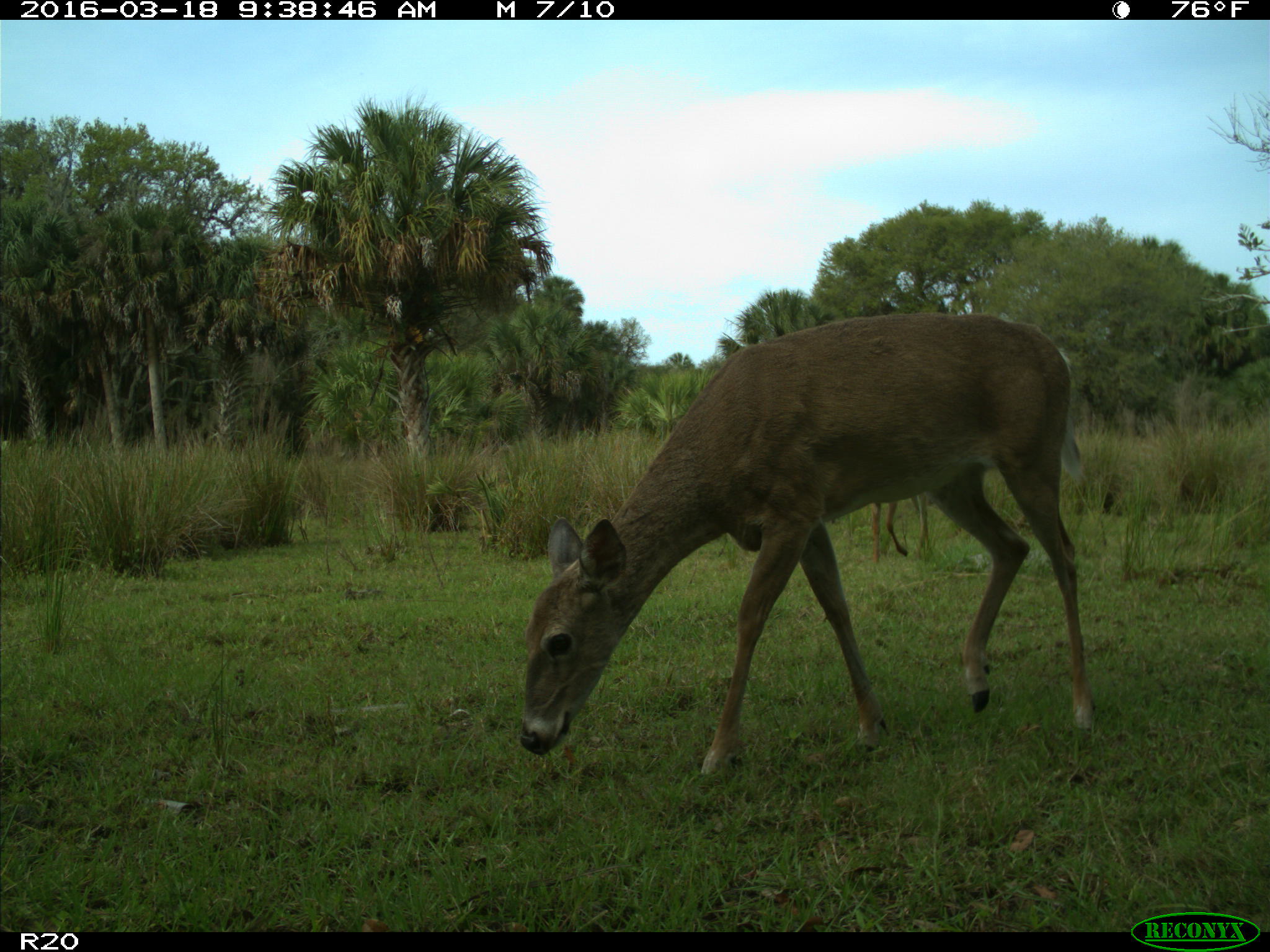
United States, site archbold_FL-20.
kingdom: Animalia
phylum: Chordata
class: Mammalia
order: Artiodactyla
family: Cervidae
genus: Odocoileus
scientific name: Odocoileus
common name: deer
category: unidentified deer